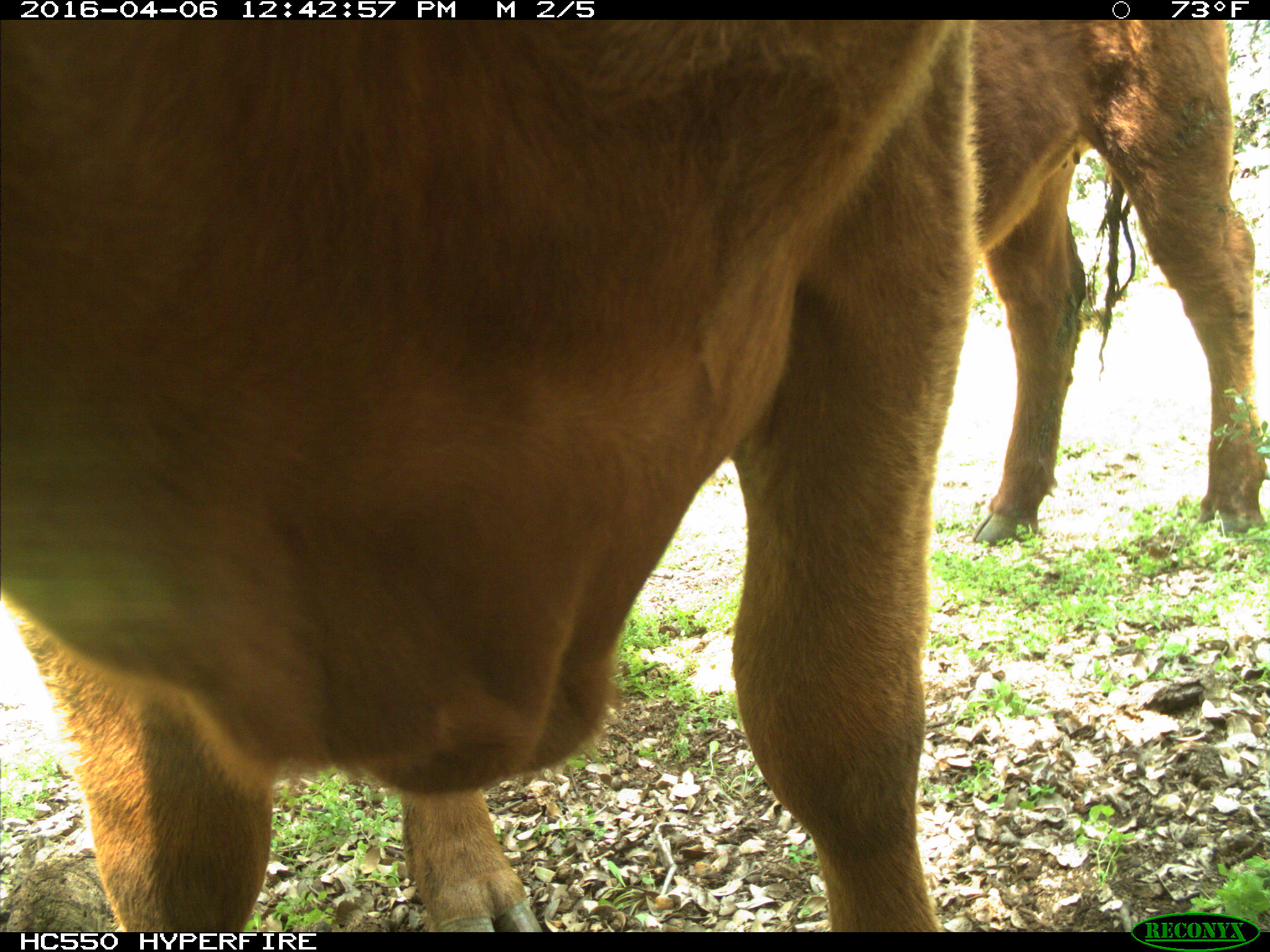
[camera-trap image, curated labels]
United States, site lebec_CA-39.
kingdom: Animalia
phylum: Chordata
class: Mammalia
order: Artiodactyla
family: Bovidae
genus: Bos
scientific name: Bos taurus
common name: domestic cow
Bos taurus (domestic cow).